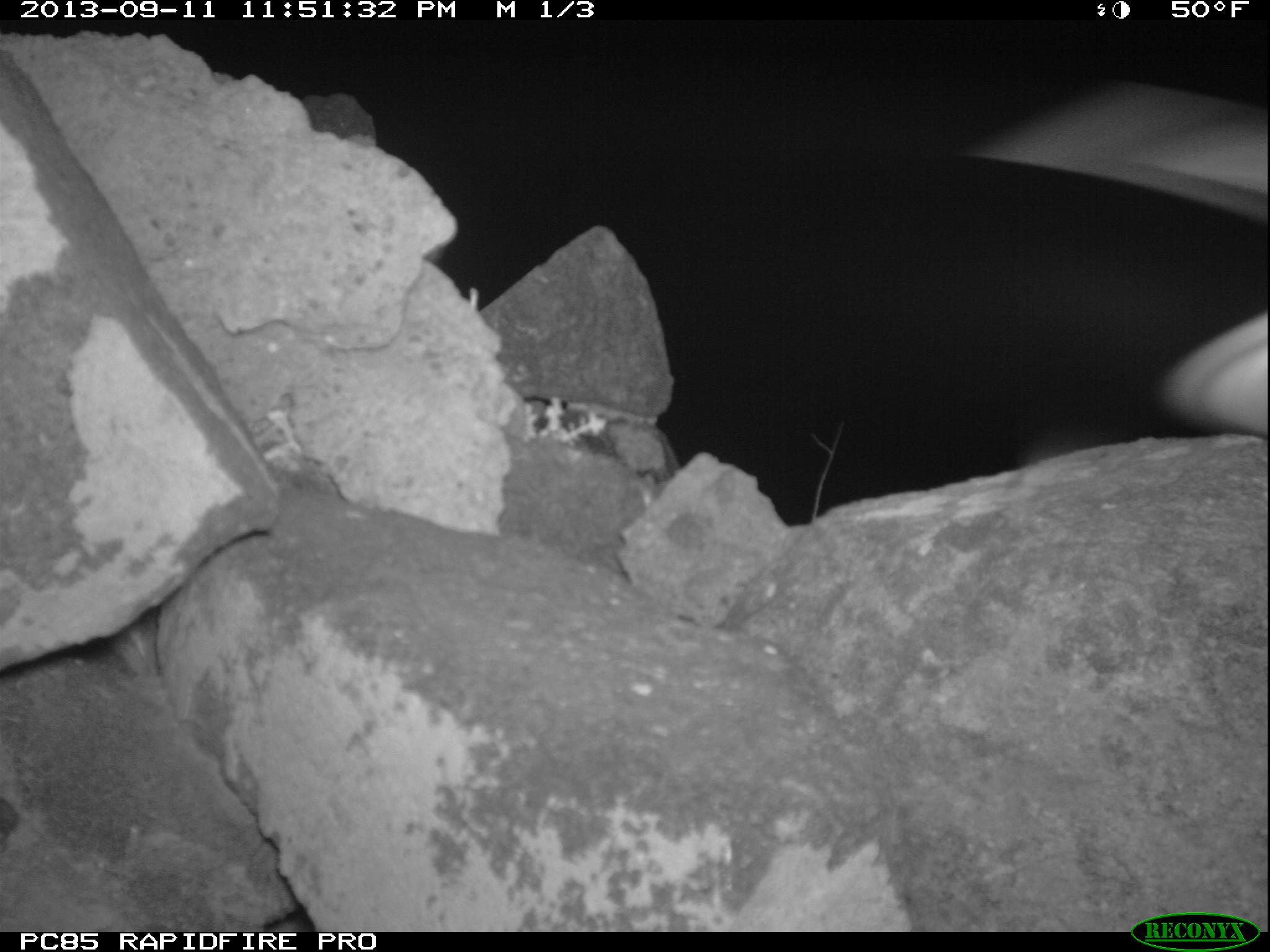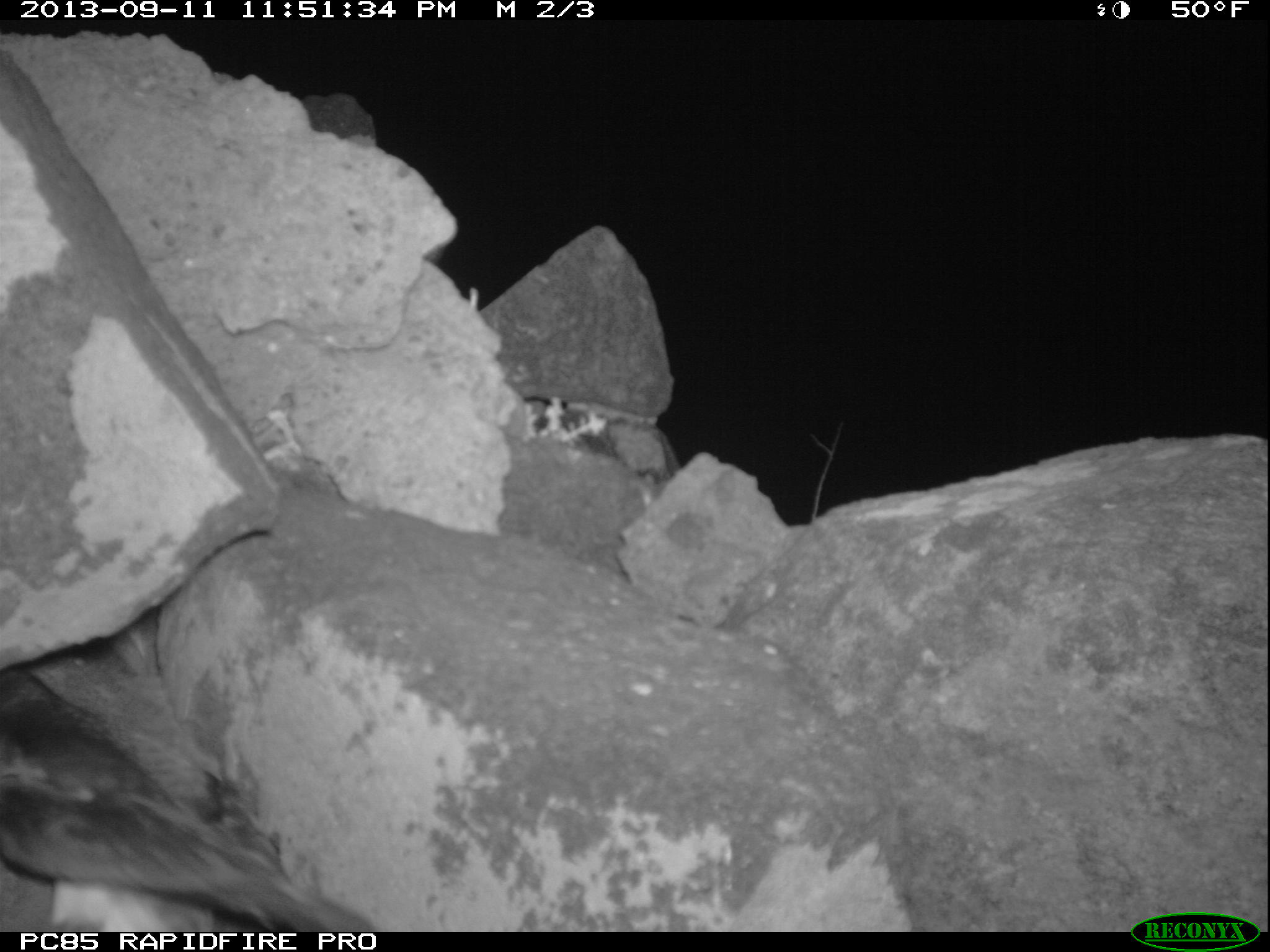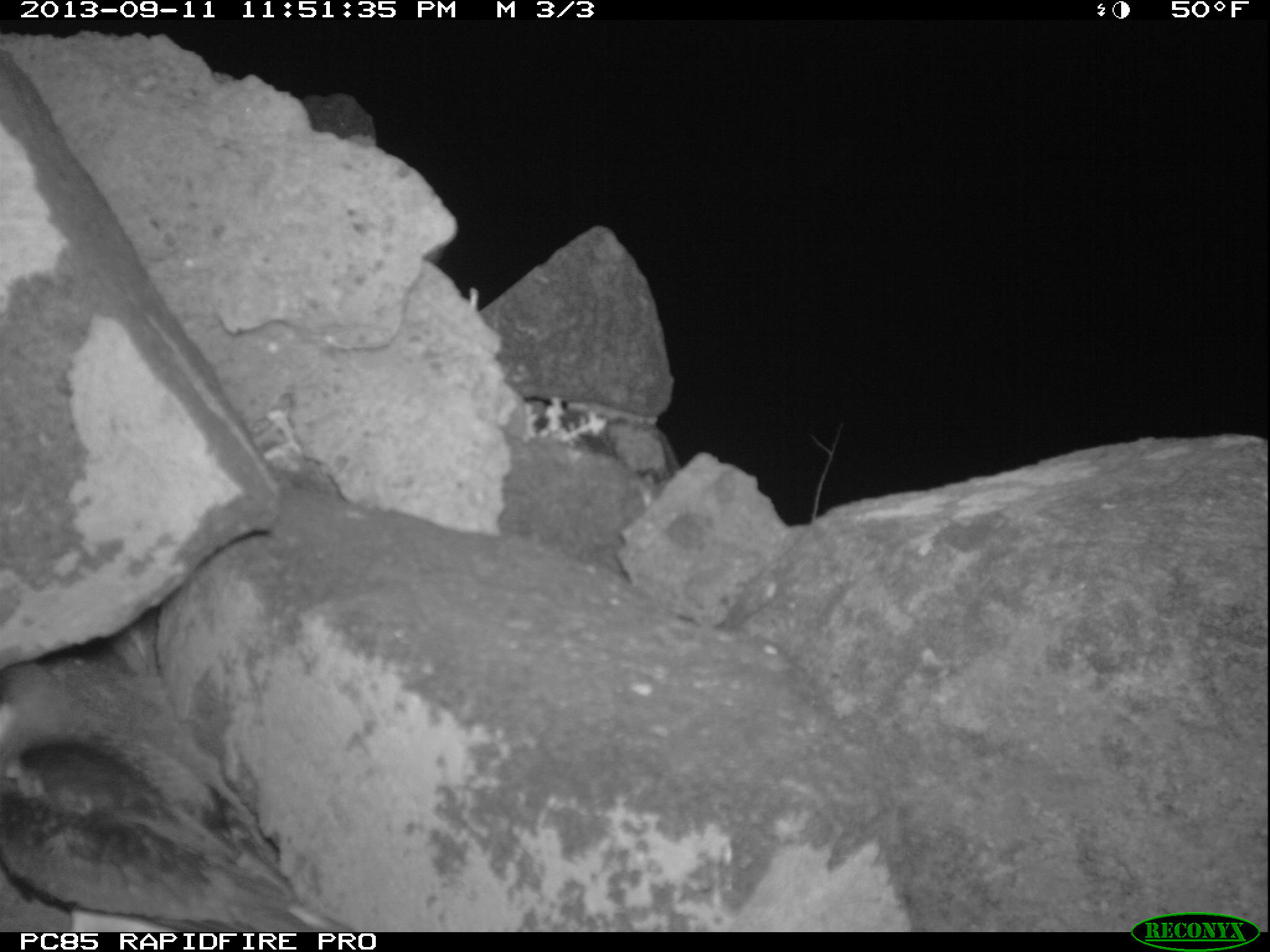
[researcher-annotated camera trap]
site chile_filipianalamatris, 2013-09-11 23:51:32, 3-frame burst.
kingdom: Animalia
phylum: Chordata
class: Aves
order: Procellariiformes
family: Procellariidae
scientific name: Procellariidae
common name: petrel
Petrel (Procellariidae).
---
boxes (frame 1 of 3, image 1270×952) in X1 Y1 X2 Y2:
unknown: 987 71 1270 461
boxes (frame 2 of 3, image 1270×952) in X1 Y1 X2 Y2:
petrel: 7 674 370 925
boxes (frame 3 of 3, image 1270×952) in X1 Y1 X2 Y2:
petrel: 0 609 366 936